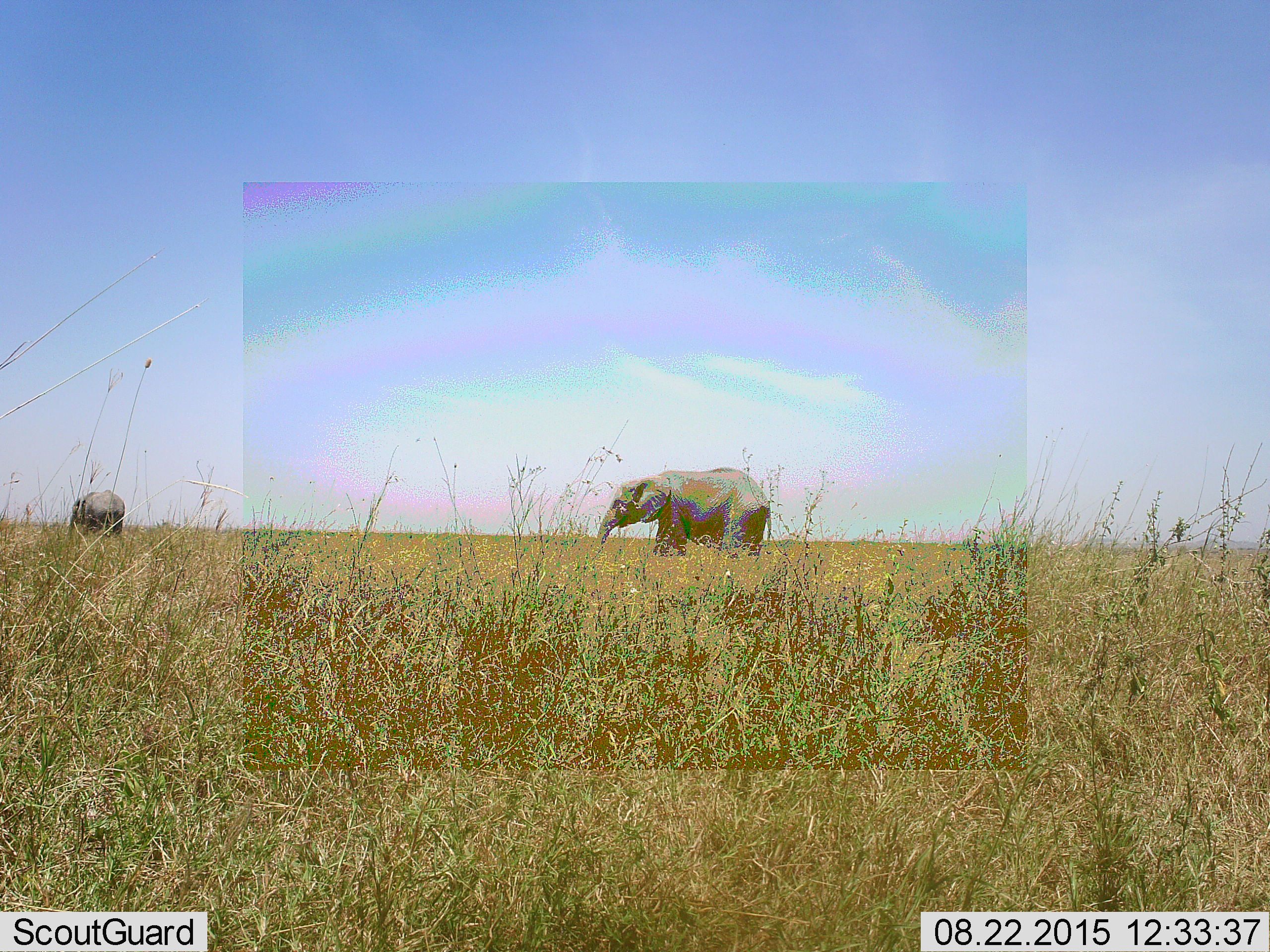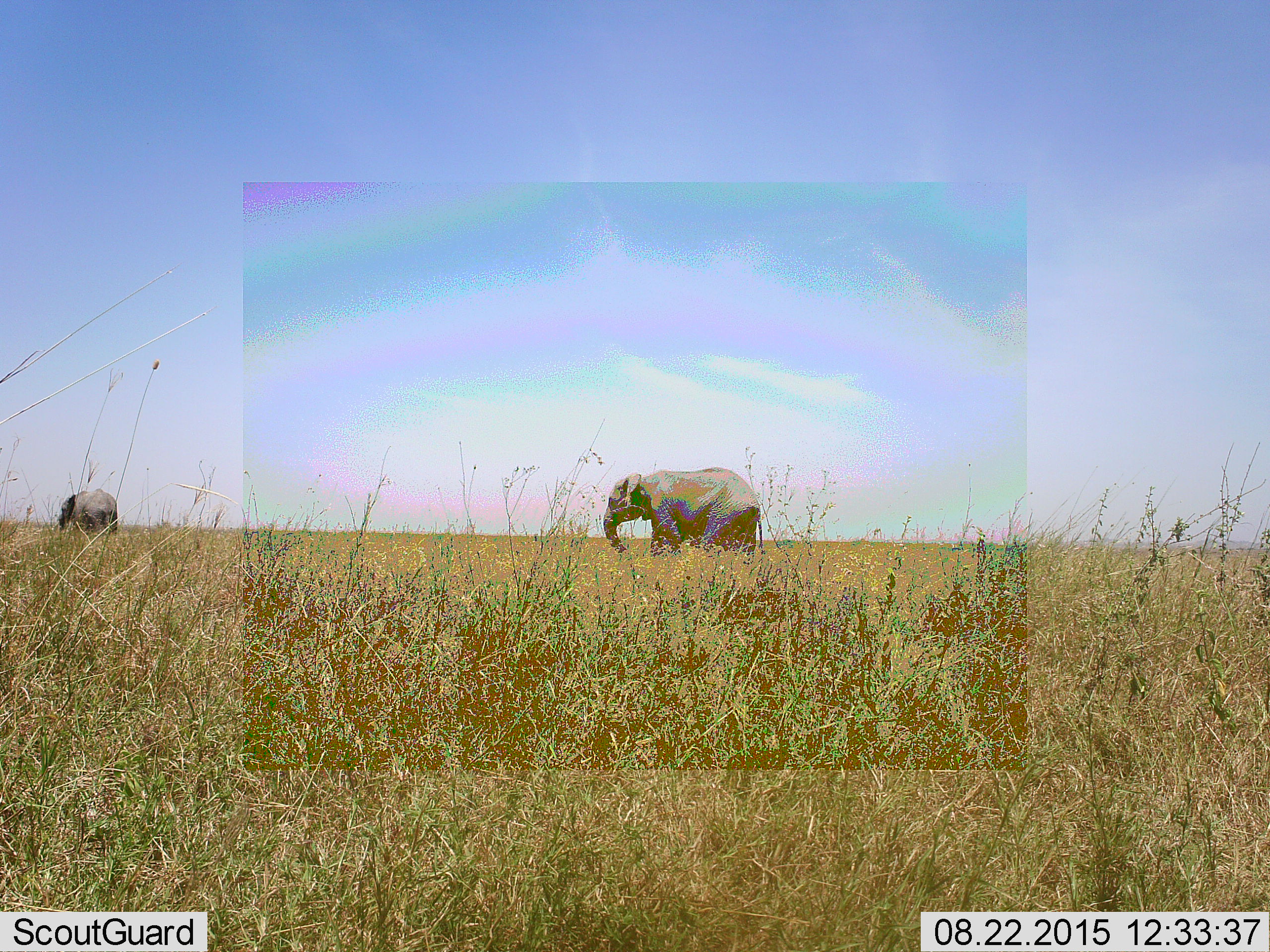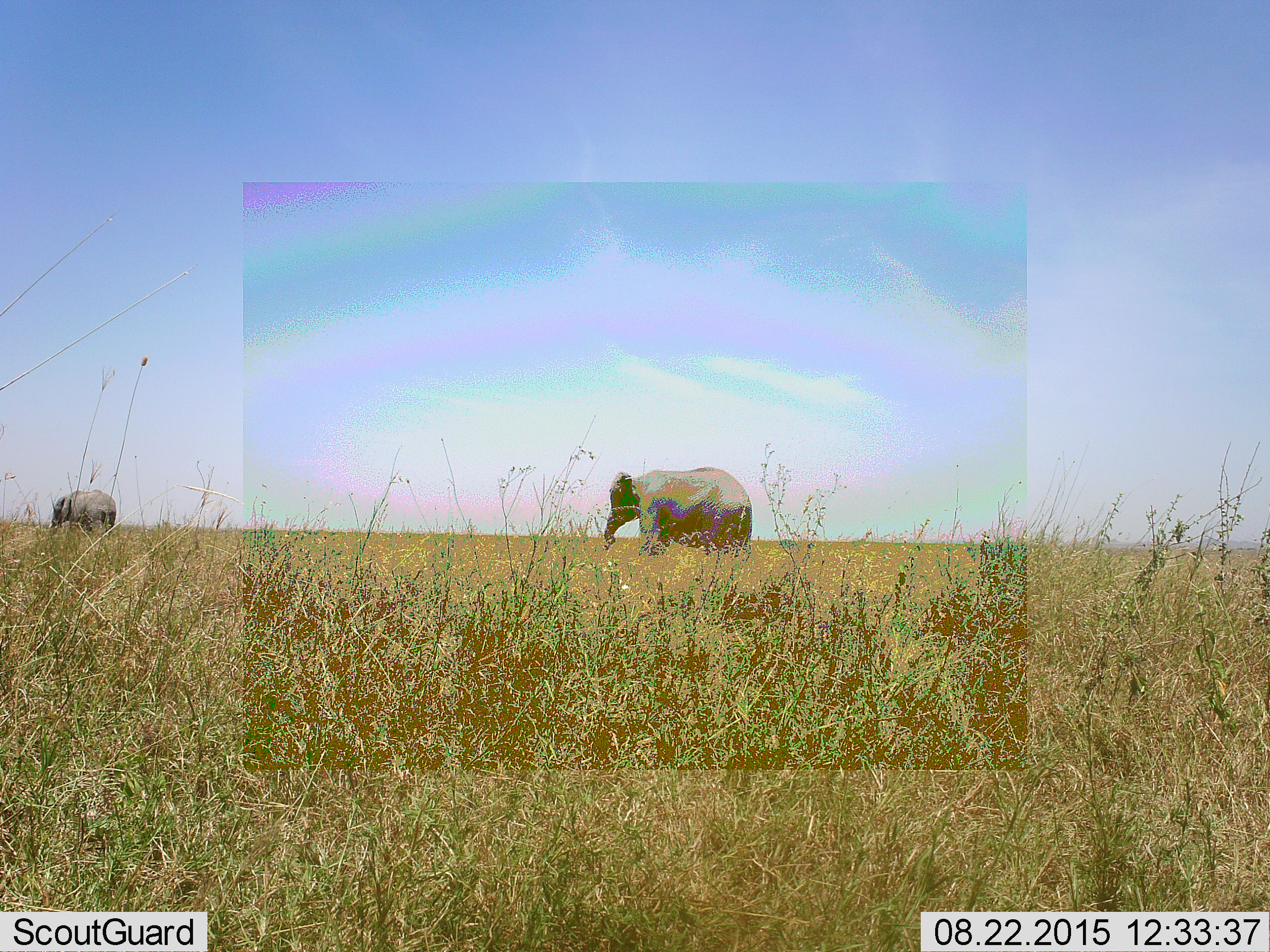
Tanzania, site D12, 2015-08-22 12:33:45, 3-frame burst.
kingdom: Animalia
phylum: Chordata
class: Mammalia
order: Proboscidea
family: Elephantidae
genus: Loxodonta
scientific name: Loxodonta africana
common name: african bush elephant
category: elephant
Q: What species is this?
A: Elephant (african bush elephant) (Loxodonta africana).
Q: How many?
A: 2.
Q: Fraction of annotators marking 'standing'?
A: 40%.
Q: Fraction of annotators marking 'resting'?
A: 0%.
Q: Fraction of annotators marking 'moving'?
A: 75%.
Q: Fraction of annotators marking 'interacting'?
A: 0%.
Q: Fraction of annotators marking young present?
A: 15%.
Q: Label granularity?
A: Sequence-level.